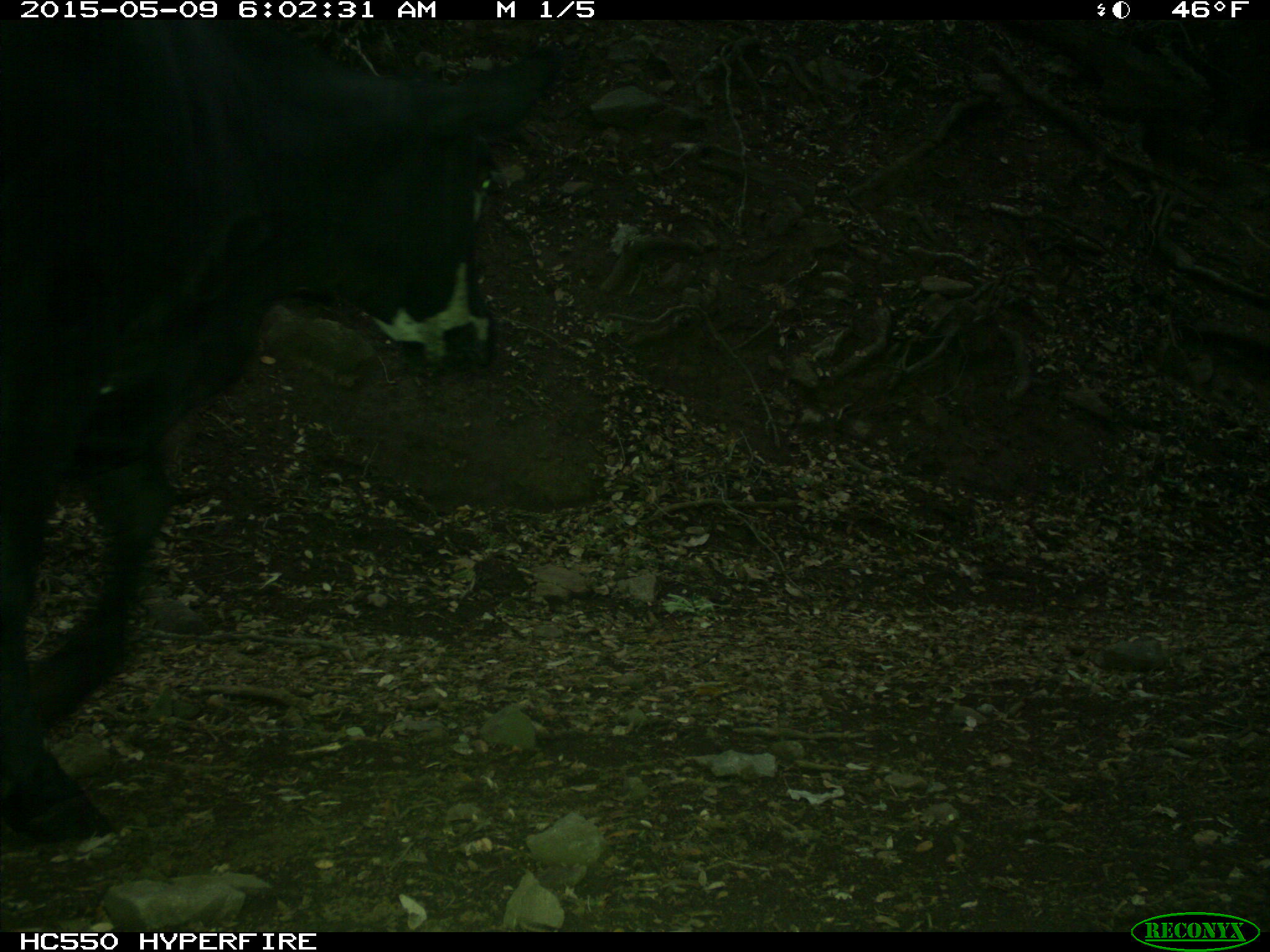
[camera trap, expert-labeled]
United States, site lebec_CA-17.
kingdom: Animalia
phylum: Chordata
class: Mammalia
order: Artiodactyla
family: Bovidae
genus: Bos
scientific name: Bos taurus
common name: domestic cow